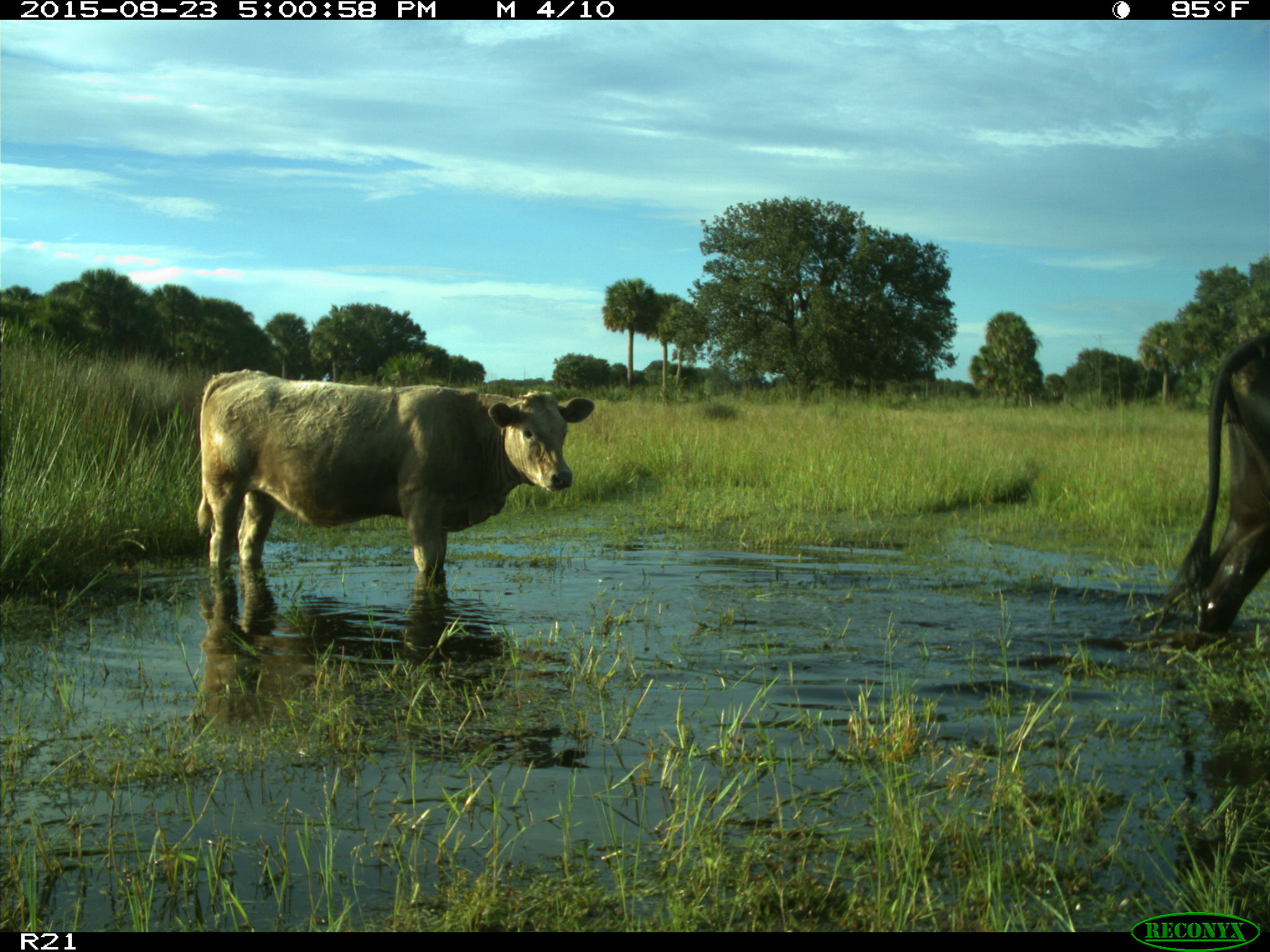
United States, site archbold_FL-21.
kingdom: Animalia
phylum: Chordata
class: Mammalia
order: Artiodactyla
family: Bovidae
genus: Bos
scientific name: Bos taurus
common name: domestic cow